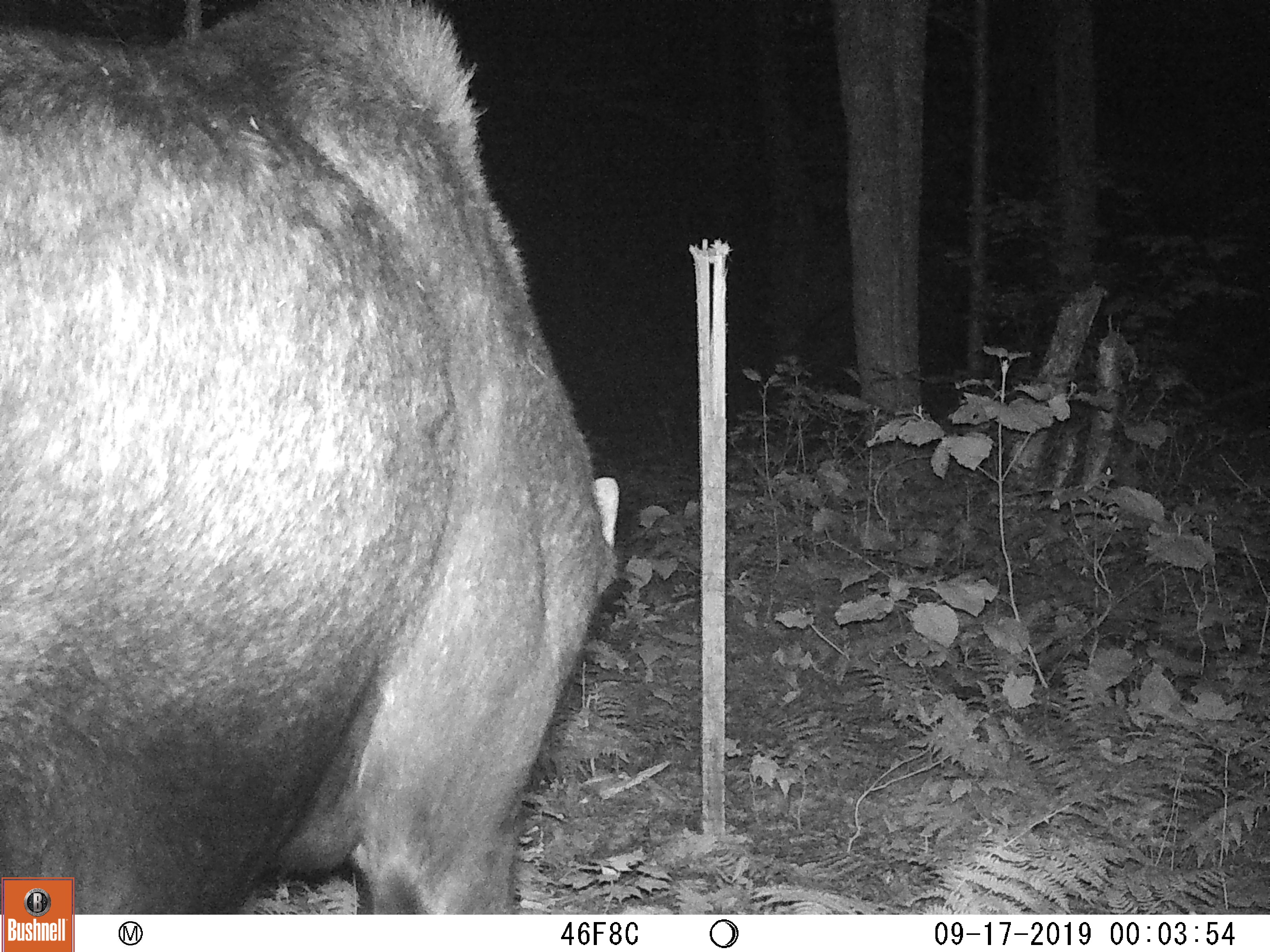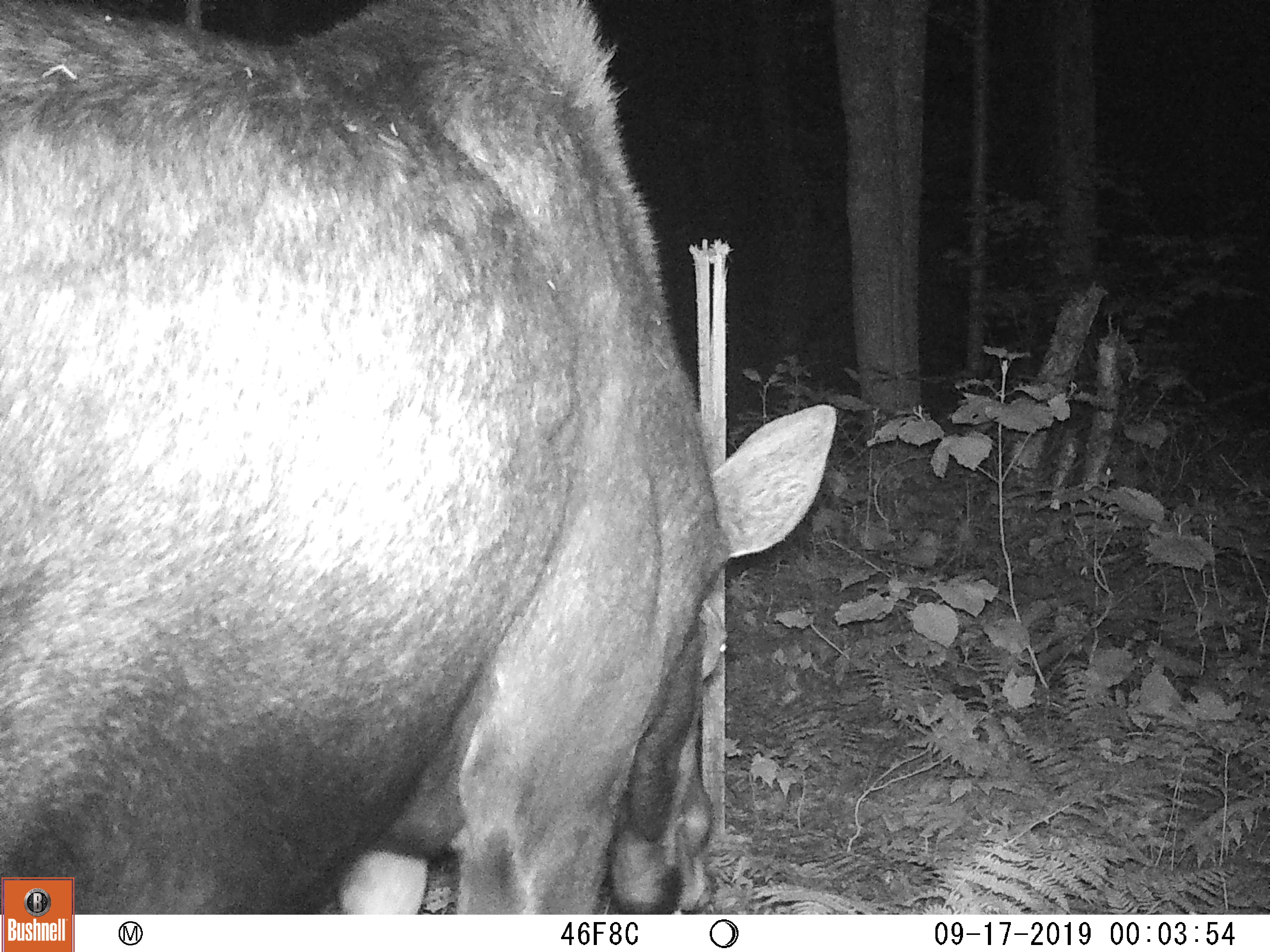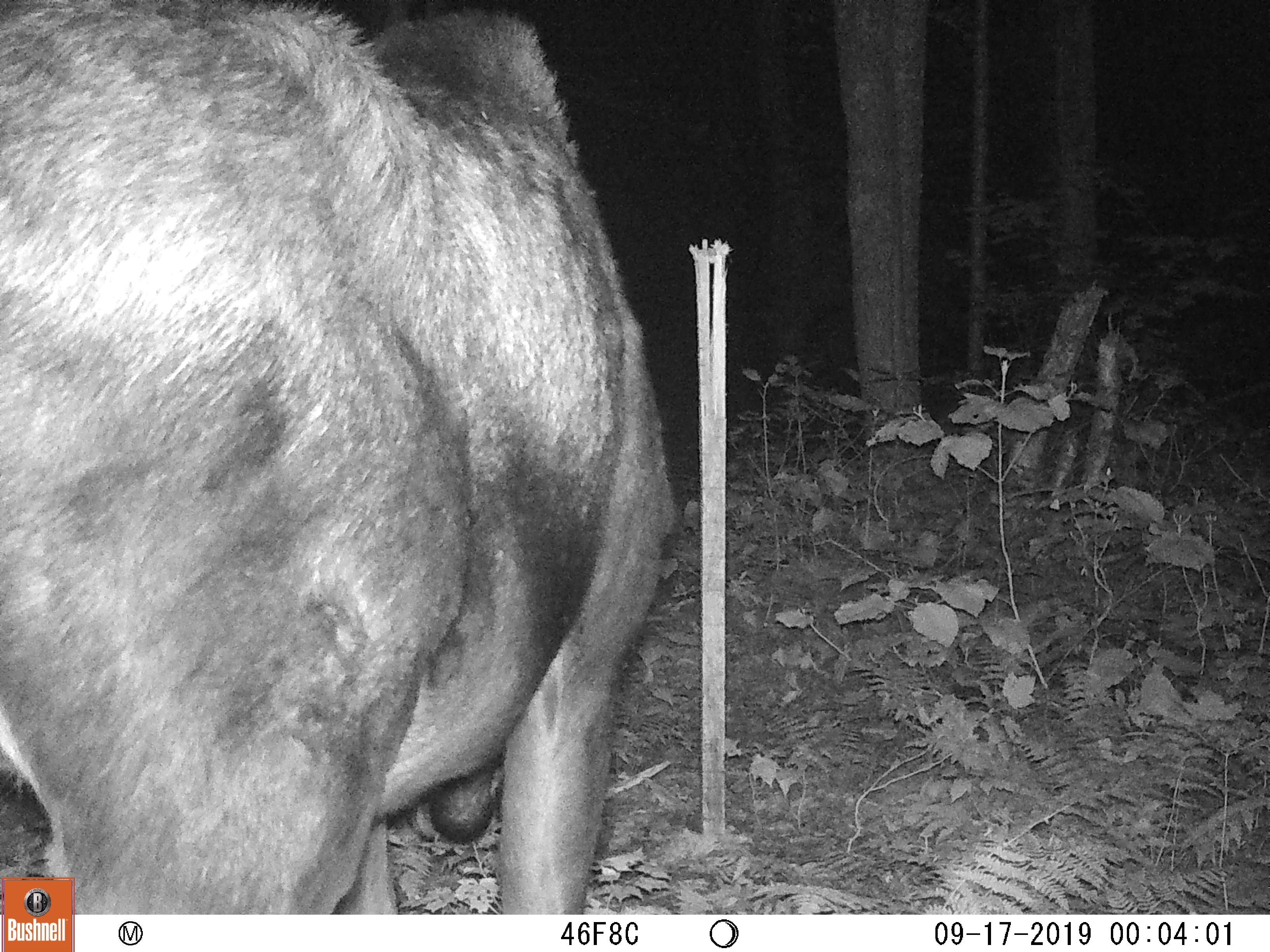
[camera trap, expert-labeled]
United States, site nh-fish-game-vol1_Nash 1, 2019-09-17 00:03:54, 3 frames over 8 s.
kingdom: Animalia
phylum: Chordata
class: Mammalia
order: Artiodactyla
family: Cervidae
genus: Alces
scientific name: Alces alces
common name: moose